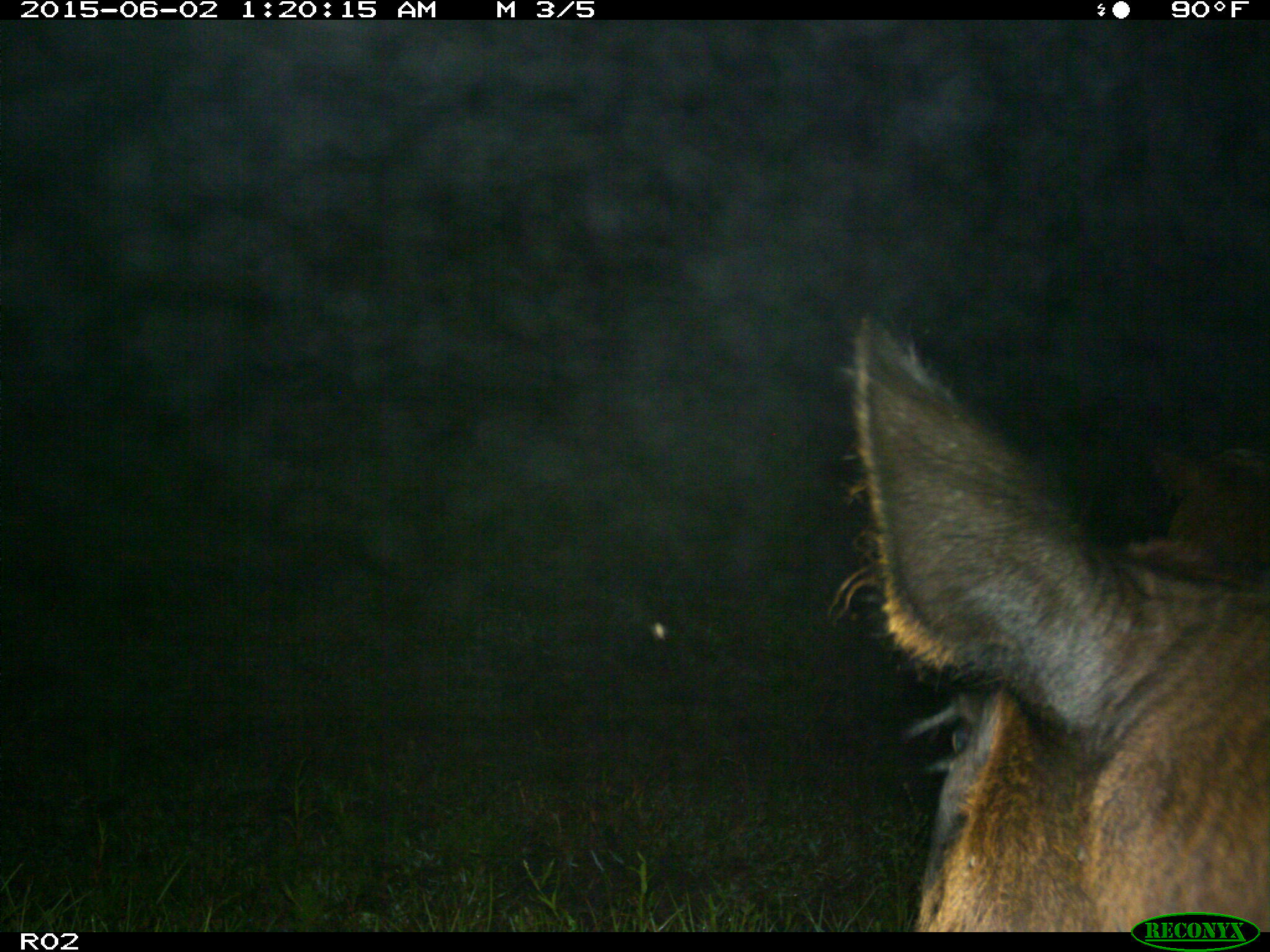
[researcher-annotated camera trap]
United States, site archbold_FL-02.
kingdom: Animalia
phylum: Chordata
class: Mammalia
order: Artiodactyla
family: Bovidae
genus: Bos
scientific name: Bos taurus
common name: domestic cow